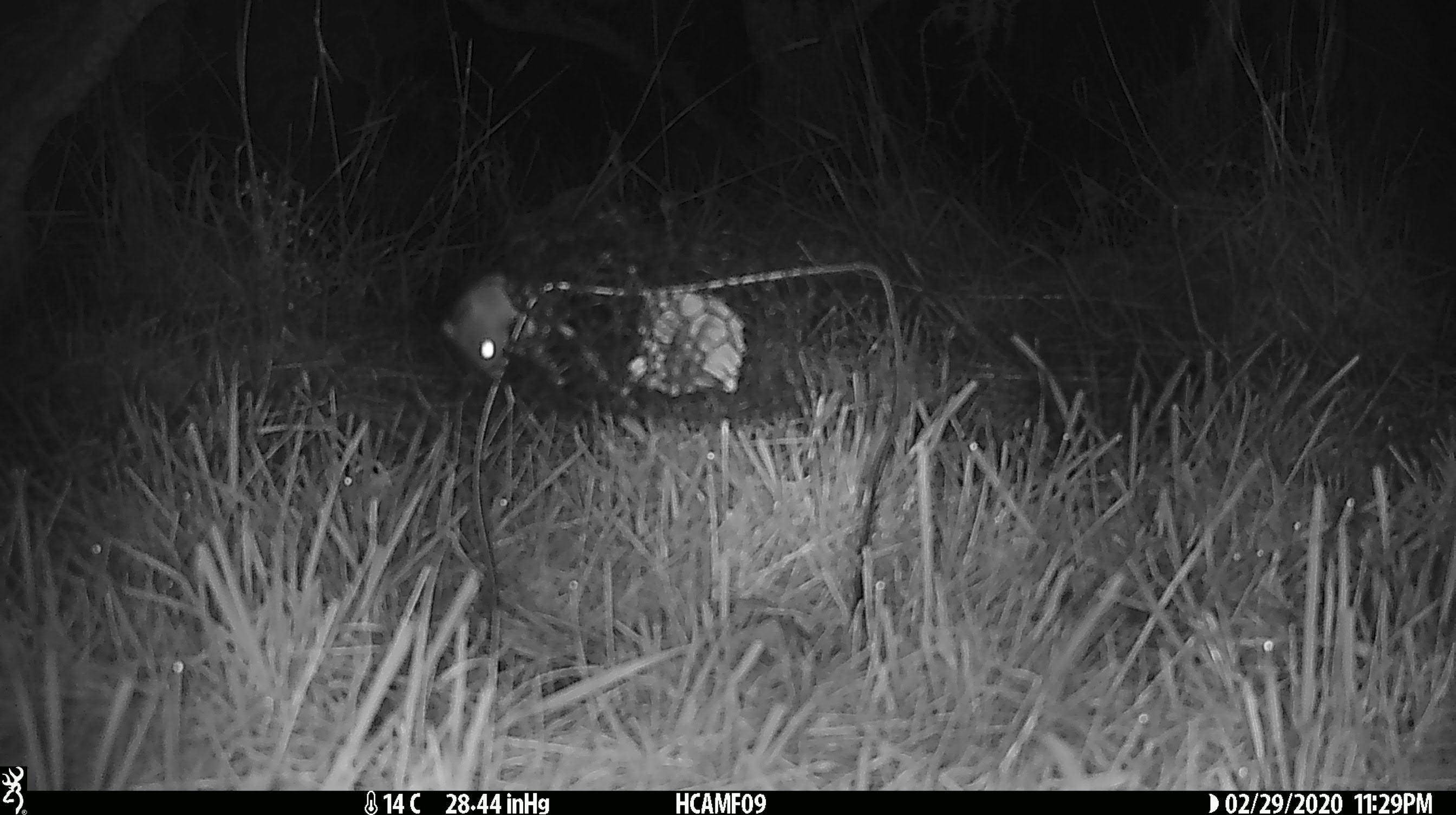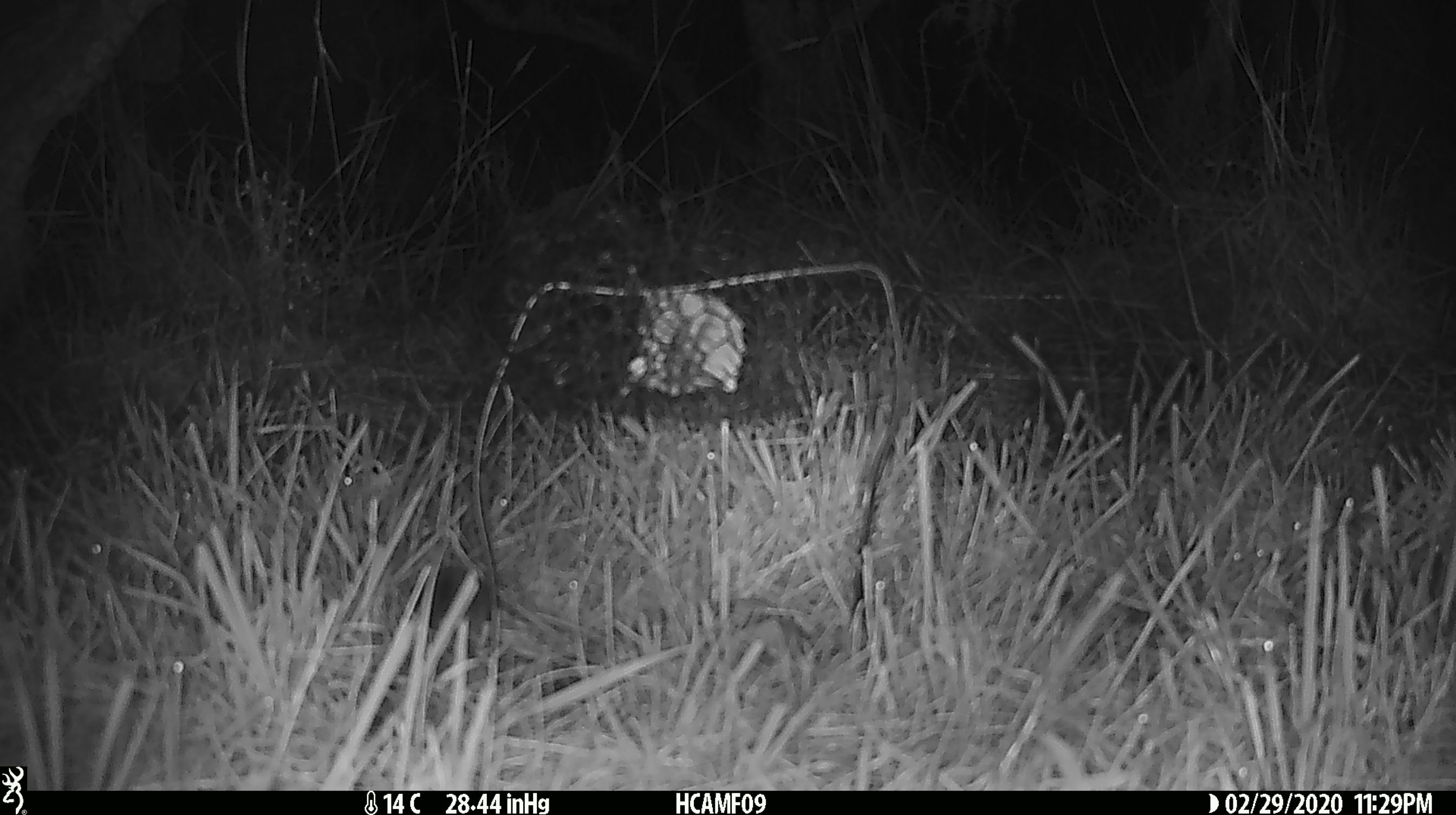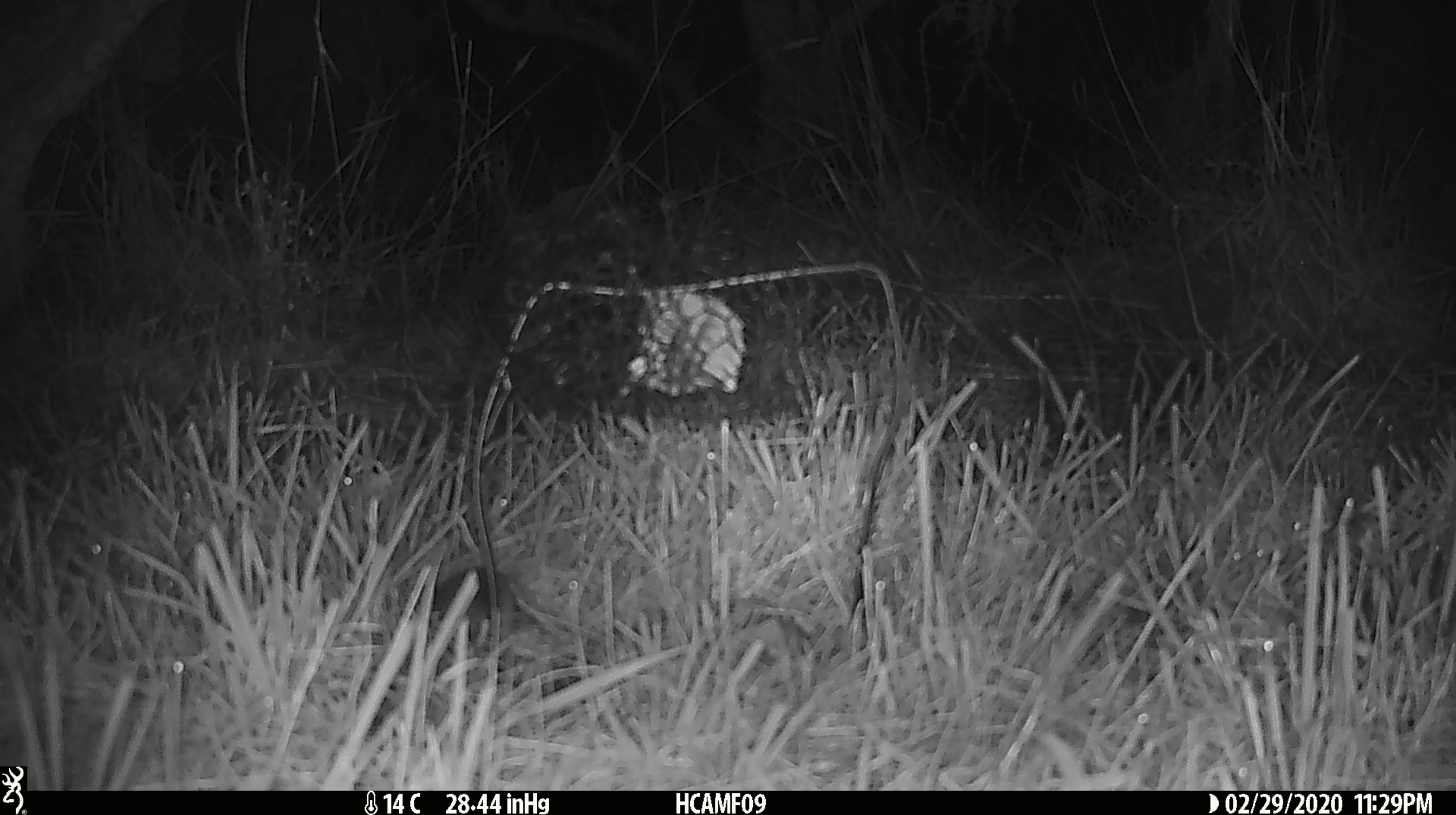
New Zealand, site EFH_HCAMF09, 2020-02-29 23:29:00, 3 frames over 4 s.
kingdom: Animalia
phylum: Chordata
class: Mammalia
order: Rodentia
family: Muridae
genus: Mus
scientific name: Mus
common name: mouse